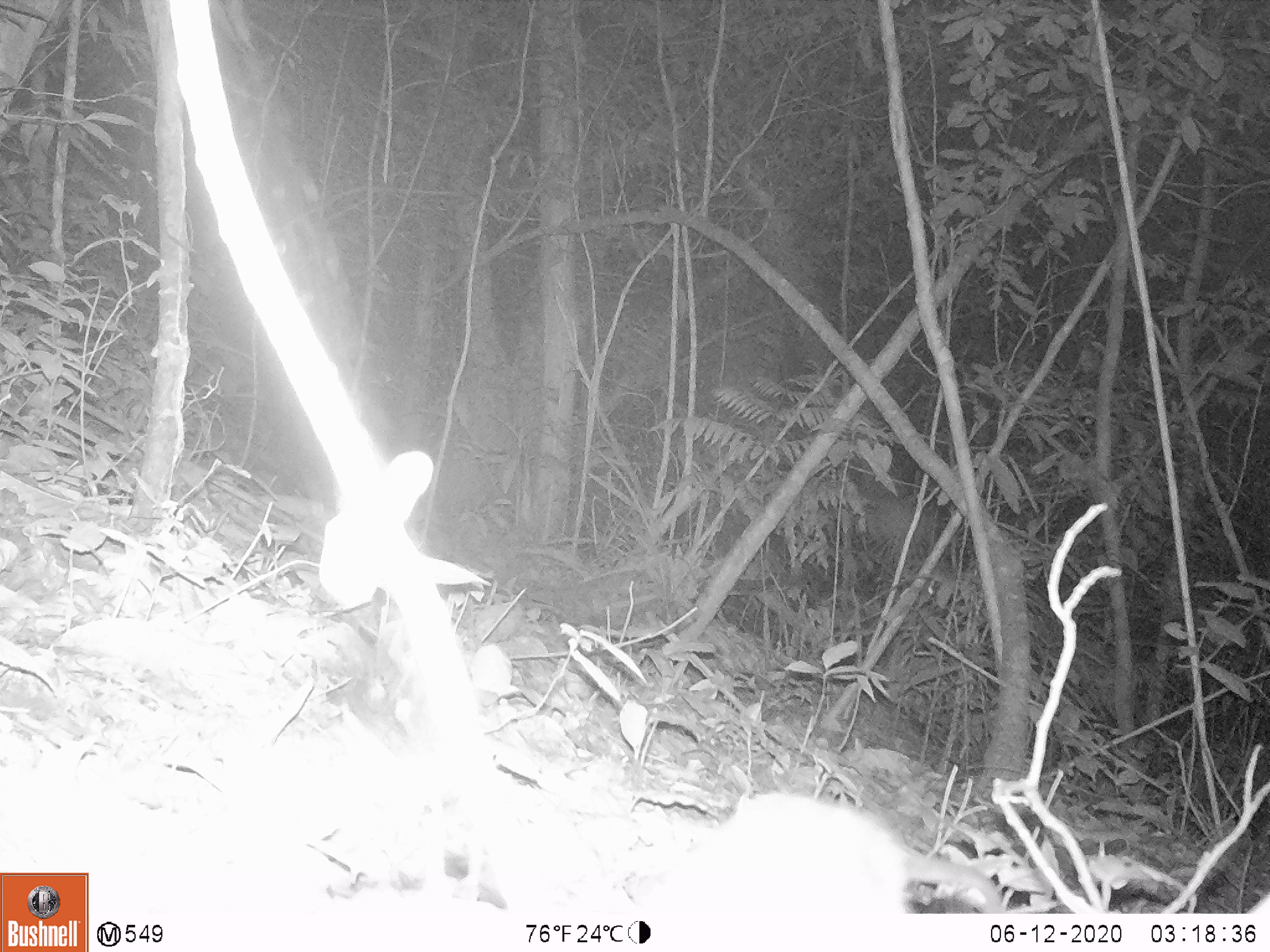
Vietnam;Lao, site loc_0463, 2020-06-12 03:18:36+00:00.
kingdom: Animalia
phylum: Chordata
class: Mammalia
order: Rodentia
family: Muridae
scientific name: Muridae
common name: old-world mice and rats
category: unidentified murid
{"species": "unidentified murid (old-world mice and rats) (Muridae)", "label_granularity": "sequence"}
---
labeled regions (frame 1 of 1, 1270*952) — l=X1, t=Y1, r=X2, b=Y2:
unidentified murid: l=639, t=785, r=1004, b=911